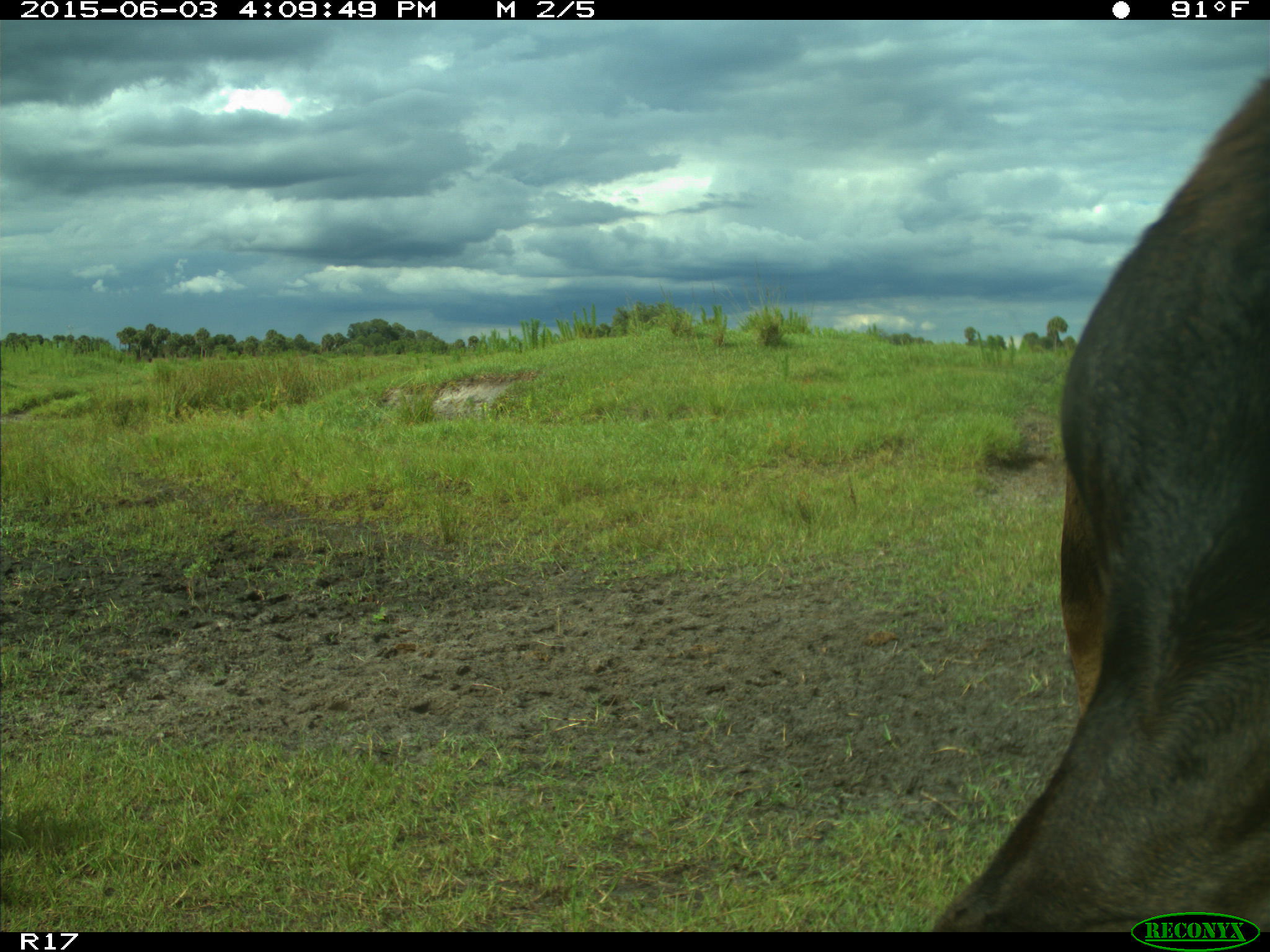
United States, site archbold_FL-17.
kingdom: Animalia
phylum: Chordata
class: Mammalia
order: Artiodactyla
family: Bovidae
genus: Bos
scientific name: Bos taurus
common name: domestic cow